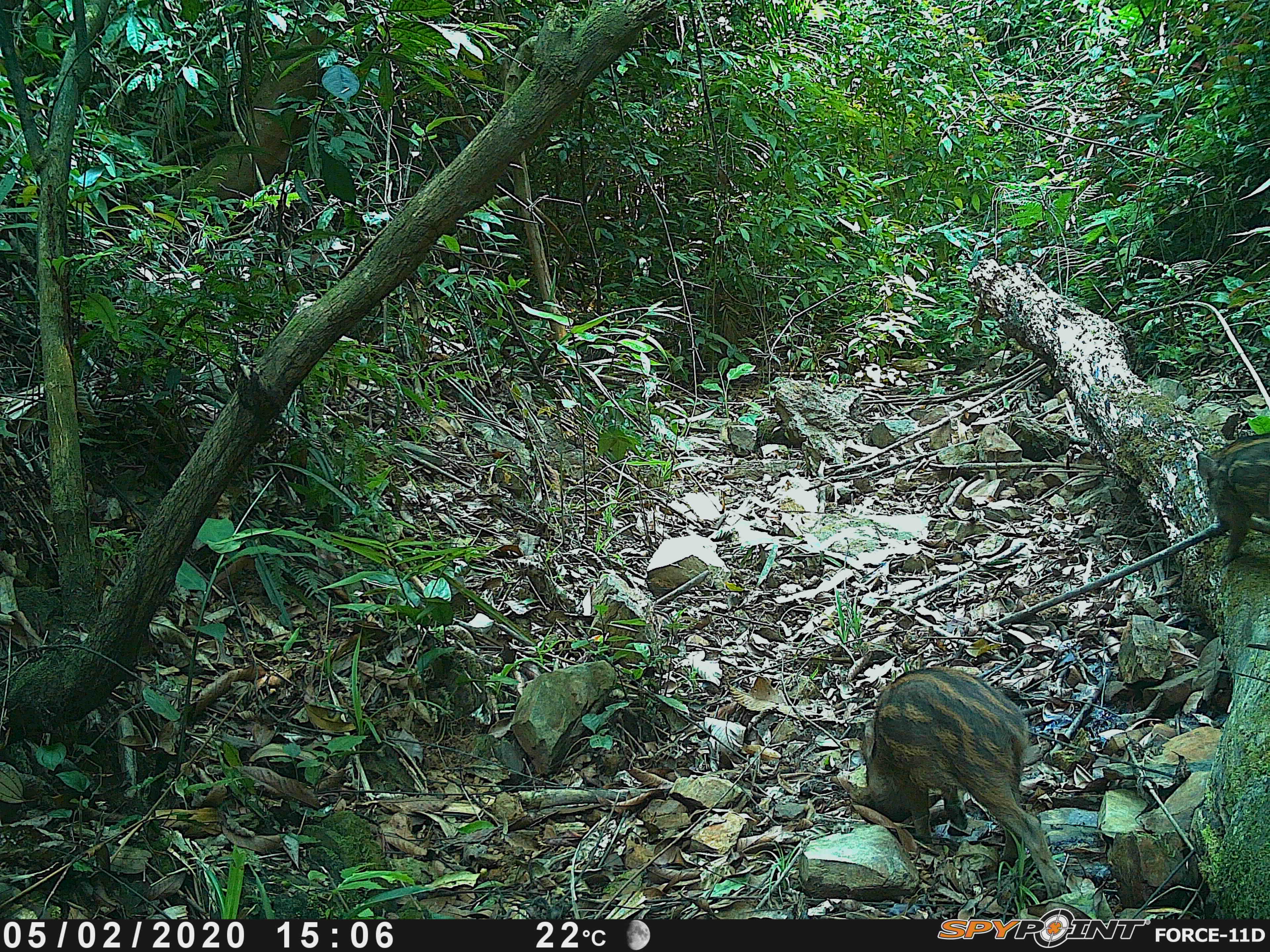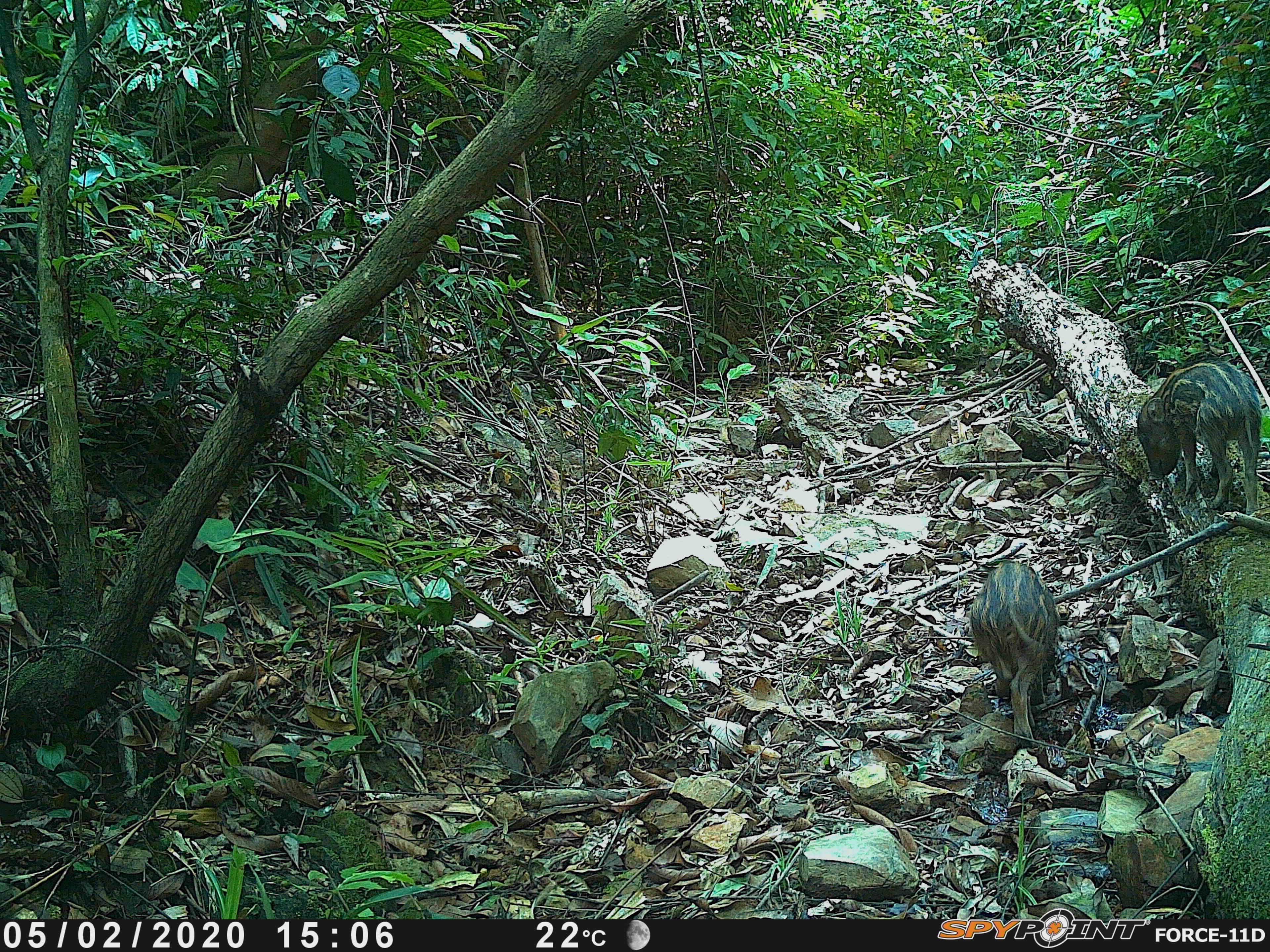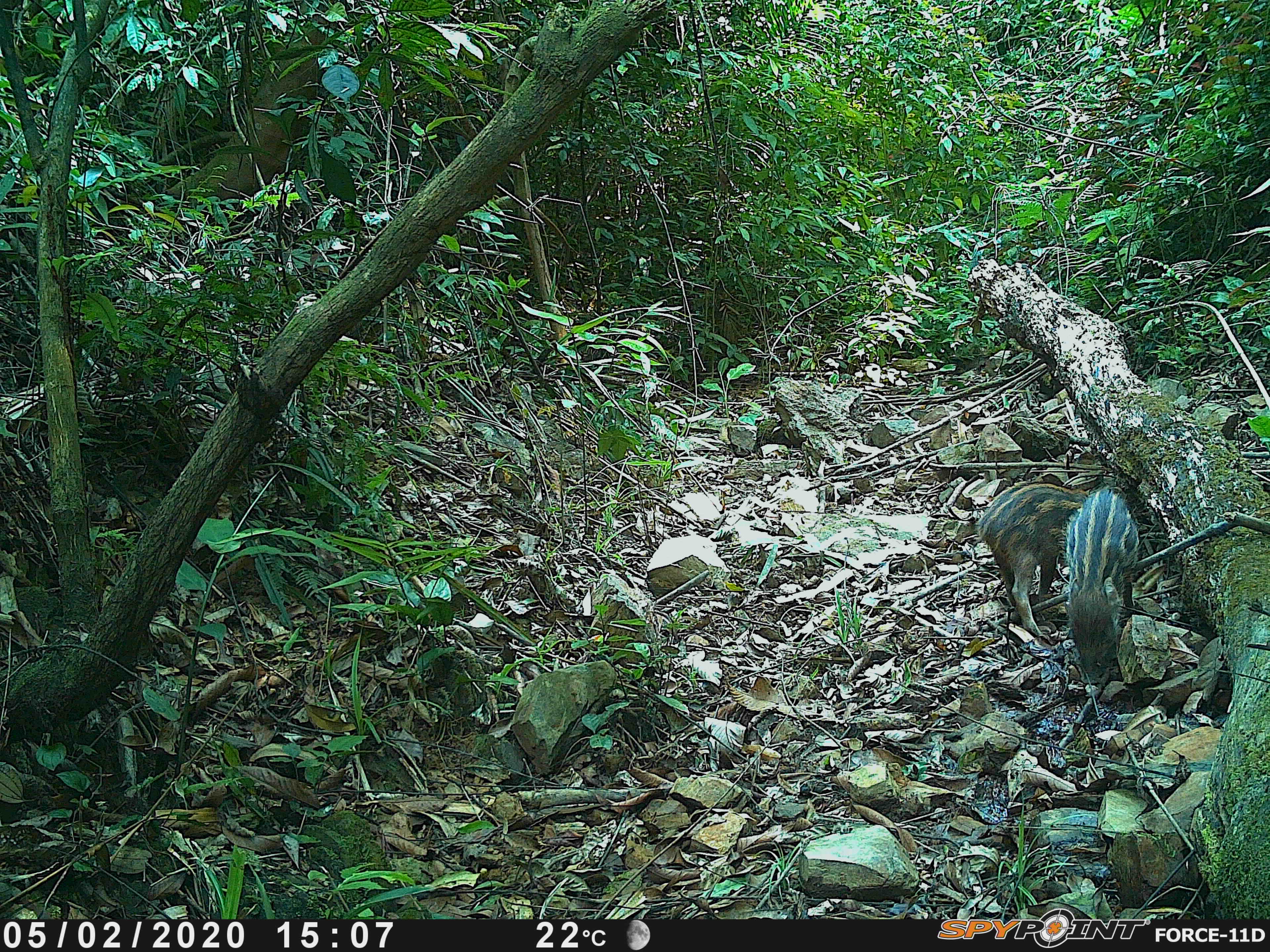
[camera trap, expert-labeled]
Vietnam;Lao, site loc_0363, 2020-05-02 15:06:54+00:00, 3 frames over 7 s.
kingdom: Animalia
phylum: Chordata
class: Mammalia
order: Artiodactyla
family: Suidae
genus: Sus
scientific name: Sus scrofa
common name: eurasian wild pig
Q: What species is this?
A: Eurasian wild pig (Sus scrofa).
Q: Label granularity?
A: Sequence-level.